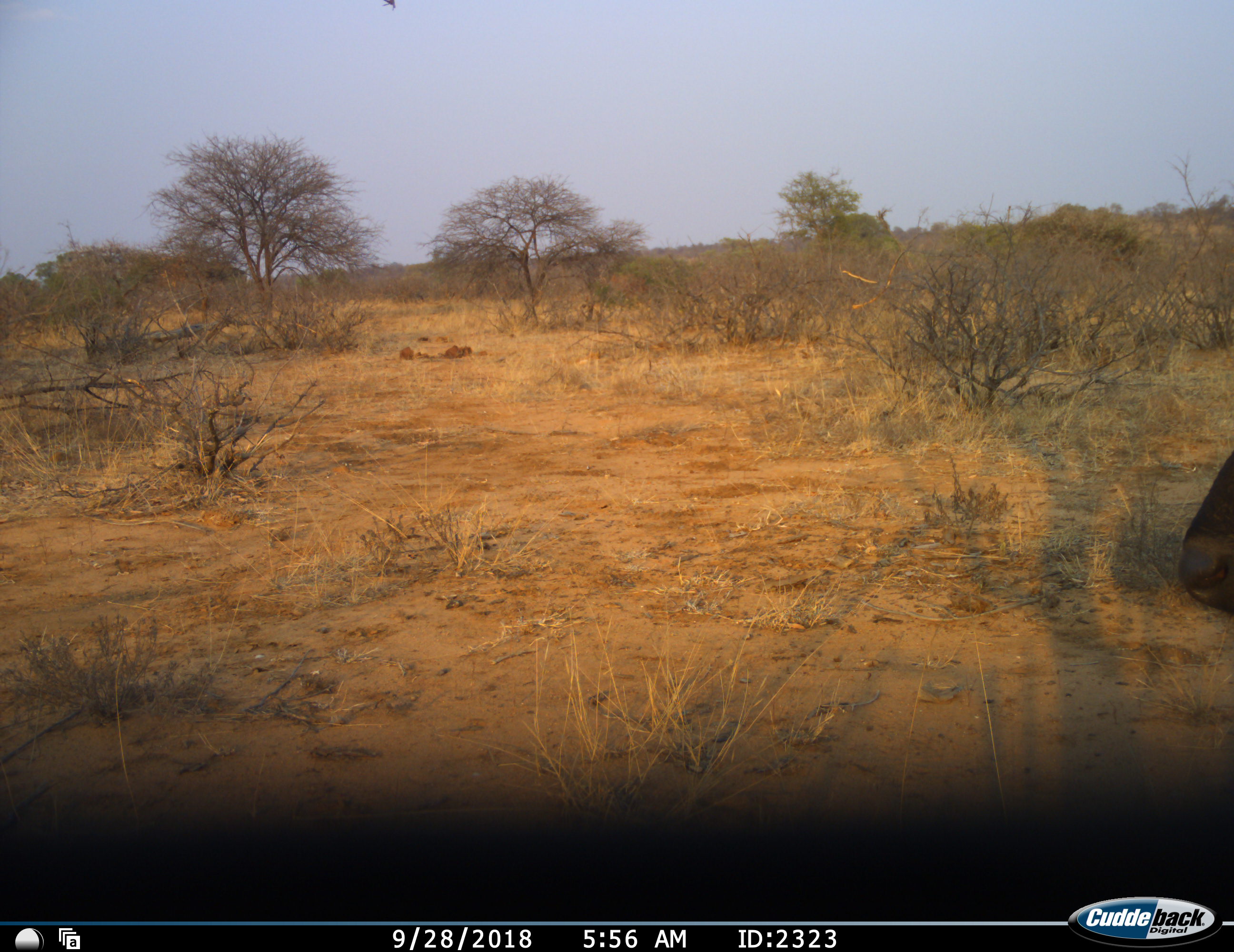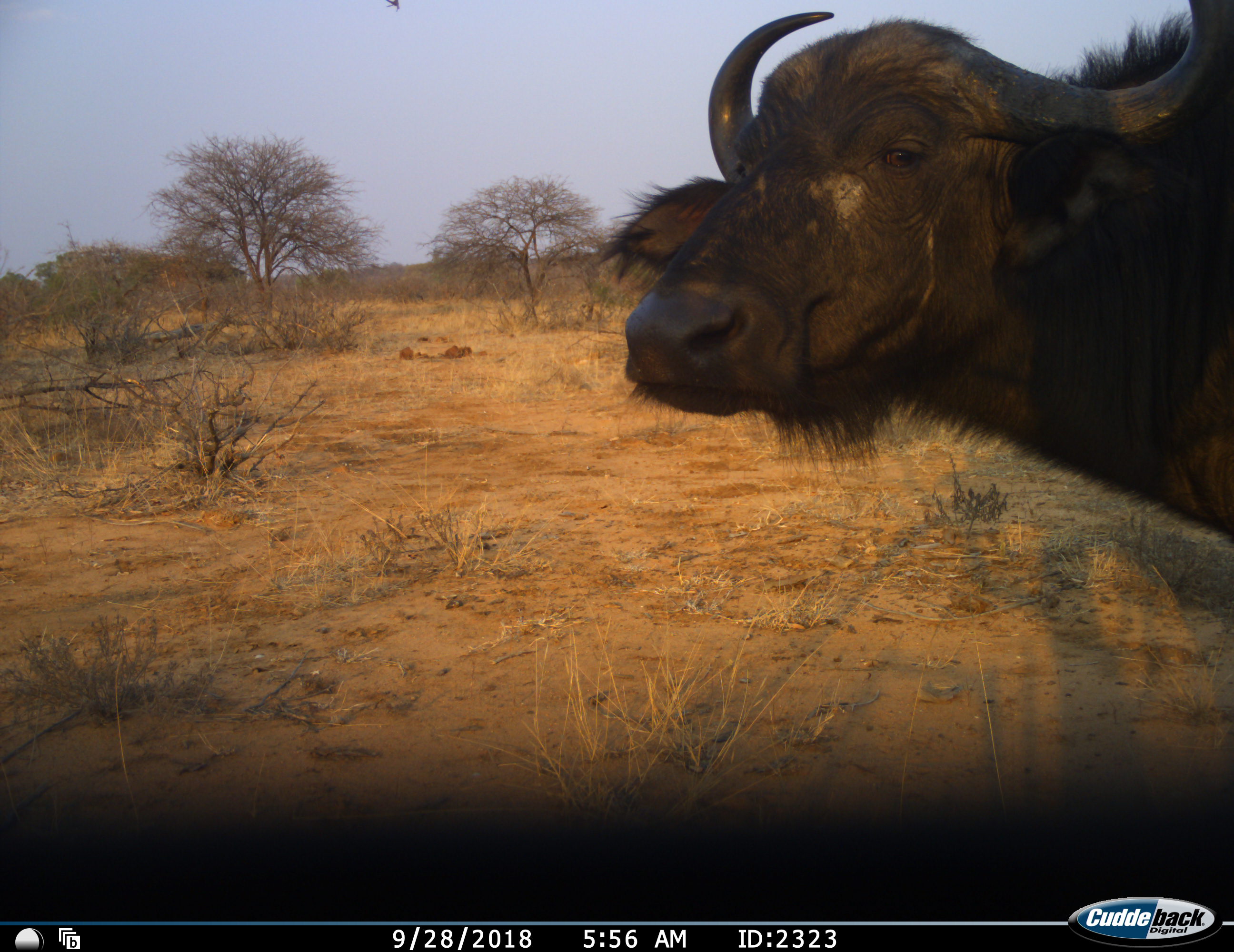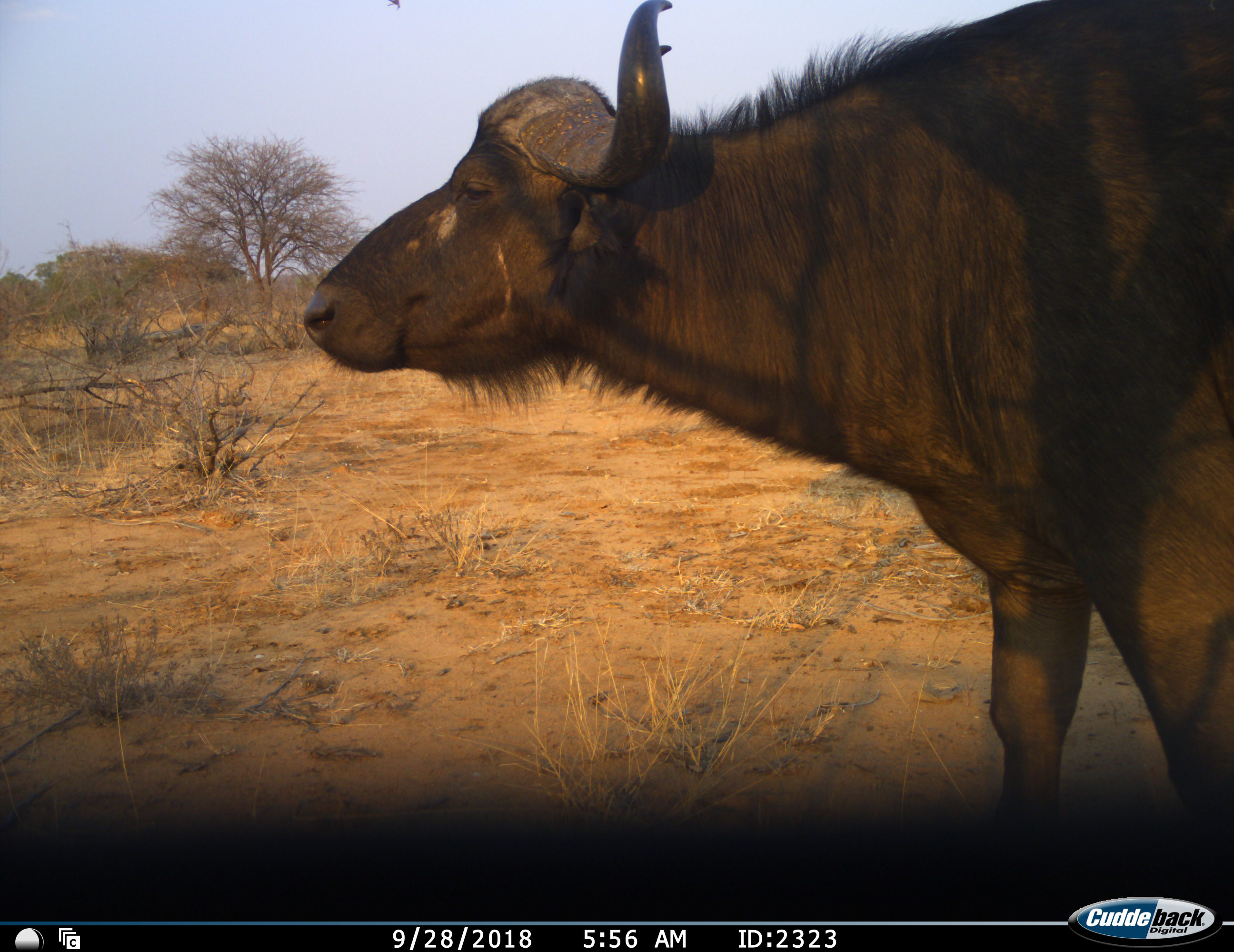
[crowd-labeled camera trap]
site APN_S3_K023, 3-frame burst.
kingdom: Animalia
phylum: Chordata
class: Mammalia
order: Artiodactyla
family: Bovidae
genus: Syncerus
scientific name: Syncerus caffer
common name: african buffalo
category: buffalo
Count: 1.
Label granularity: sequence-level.